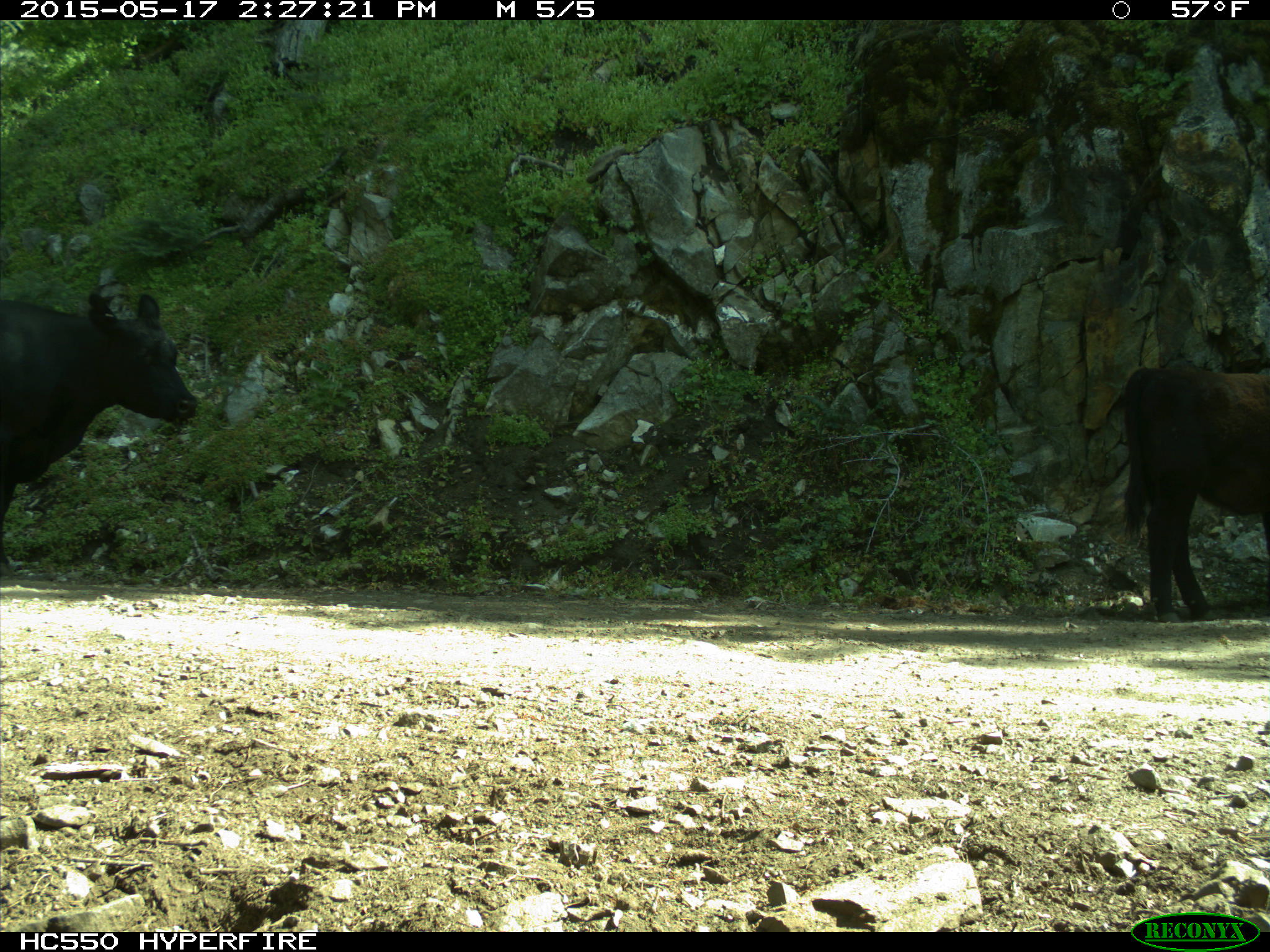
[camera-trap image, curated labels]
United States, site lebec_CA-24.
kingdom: Animalia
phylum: Chordata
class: Mammalia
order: Artiodactyla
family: Bovidae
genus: Bos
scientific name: Bos taurus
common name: domestic cow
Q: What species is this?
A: Bos taurus (domestic cow).